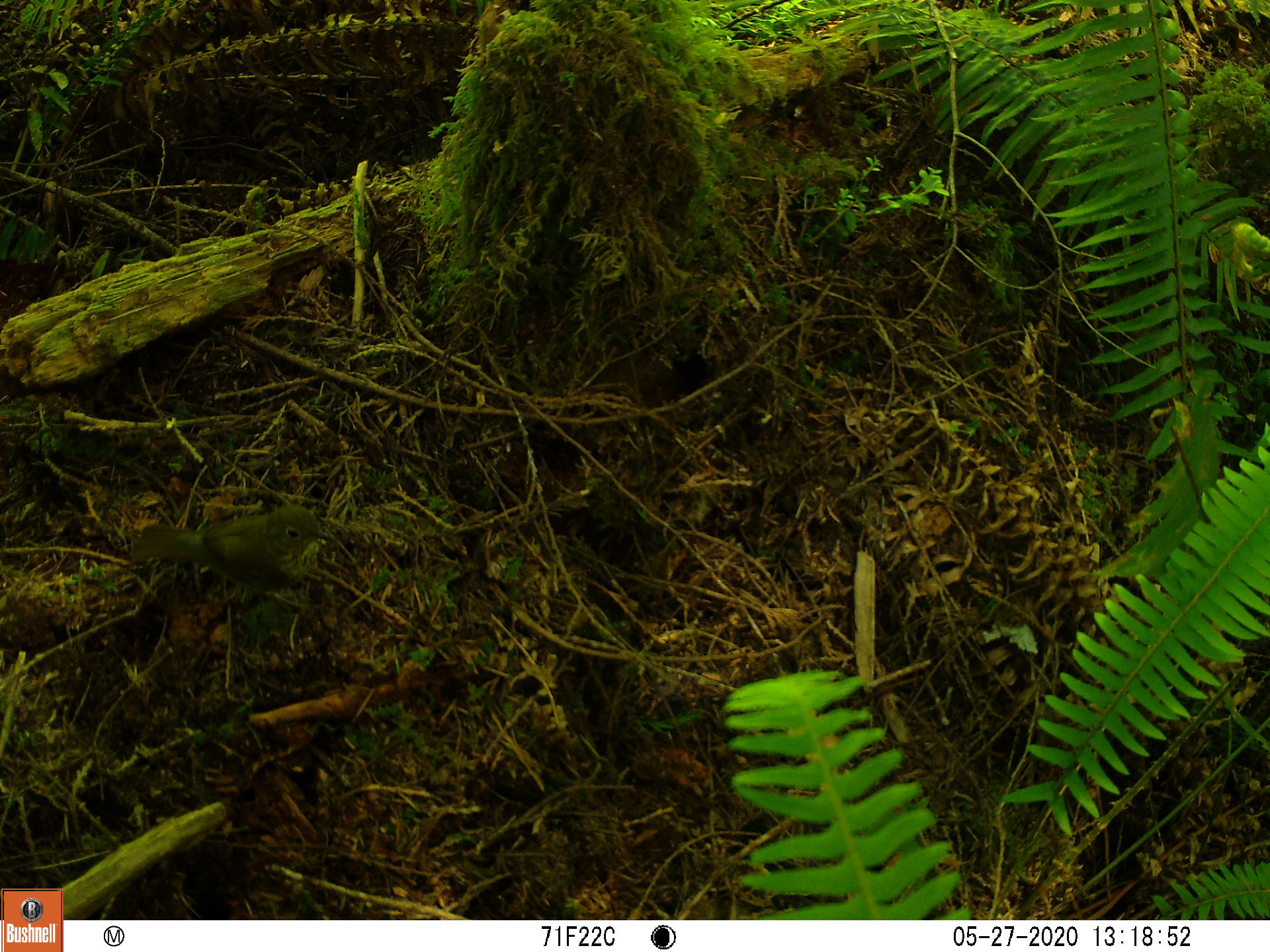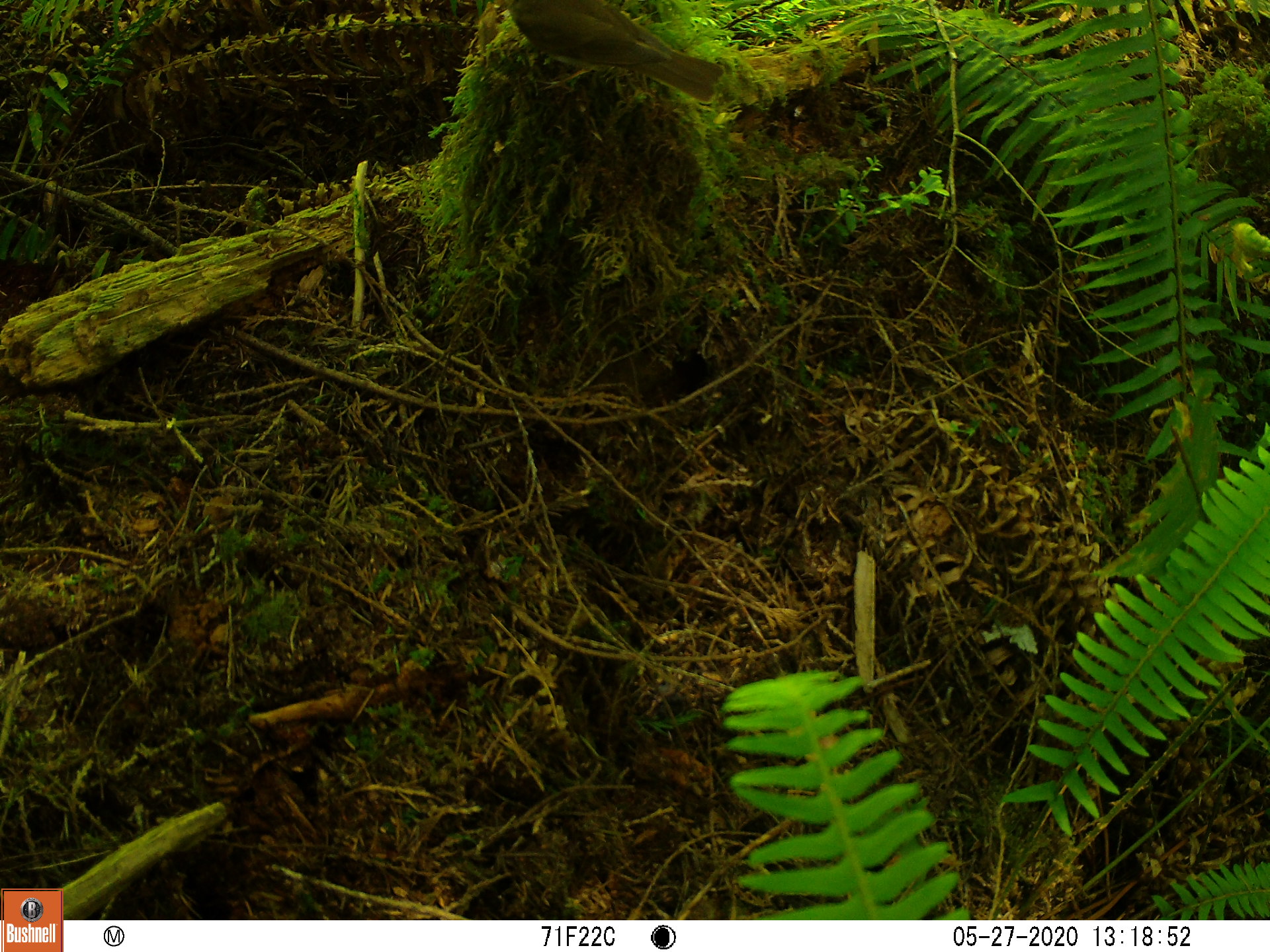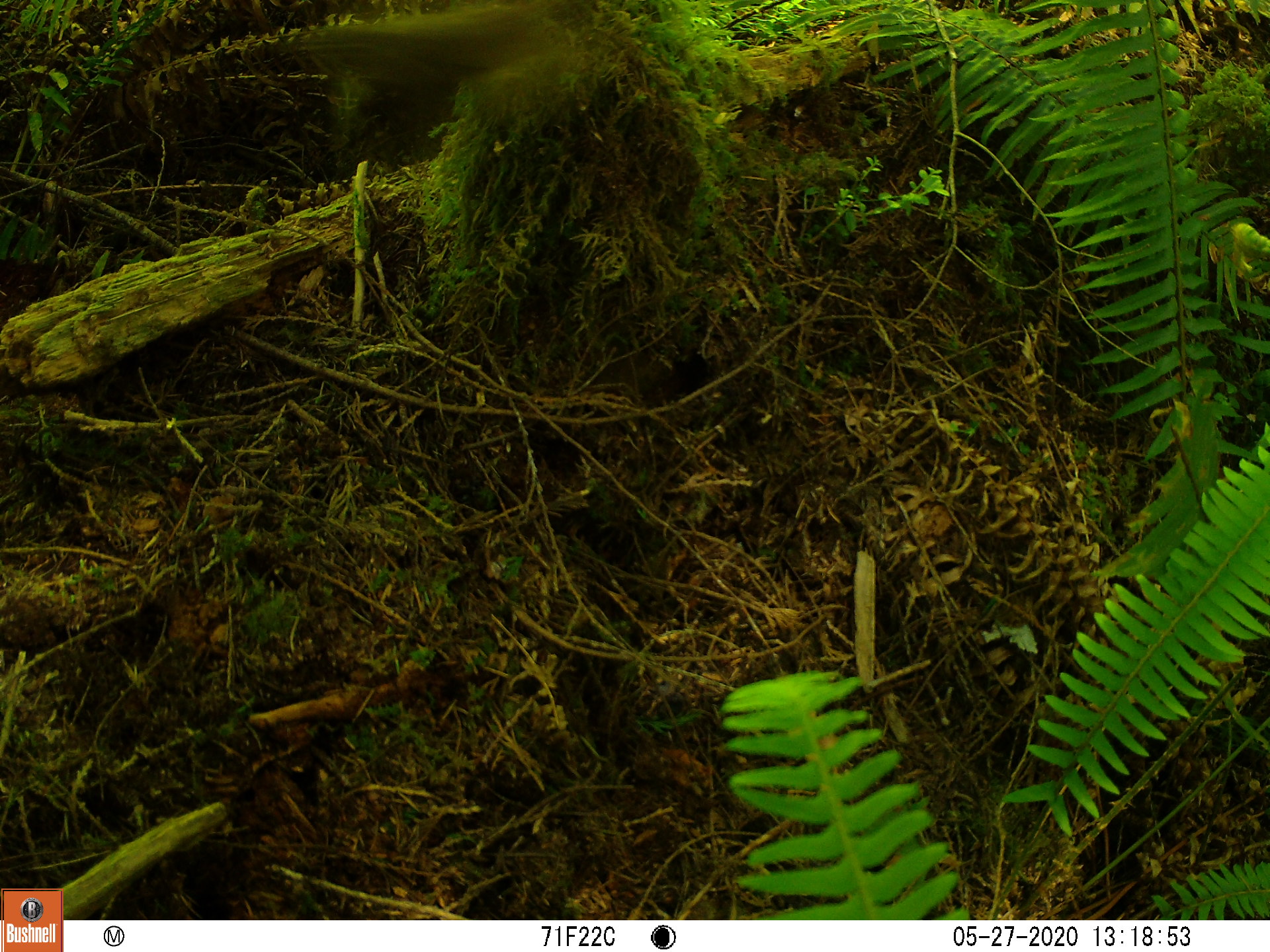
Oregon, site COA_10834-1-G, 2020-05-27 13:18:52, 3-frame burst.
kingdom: Animalia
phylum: Chordata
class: Aves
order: Passeriformes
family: Turdidae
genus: Catharus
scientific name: Catharus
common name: brown thrushes and nightingale-thrushes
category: catharus species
Catharus species (brown thrushes and nightingale-thrushes) (Catharus).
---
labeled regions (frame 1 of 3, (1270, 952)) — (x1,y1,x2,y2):
catharus species: (127,498,332,609)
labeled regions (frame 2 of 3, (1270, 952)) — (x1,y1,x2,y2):
catharus species: (500,0,729,118)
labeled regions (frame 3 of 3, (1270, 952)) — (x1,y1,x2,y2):
catharus species: (297,2,564,100)